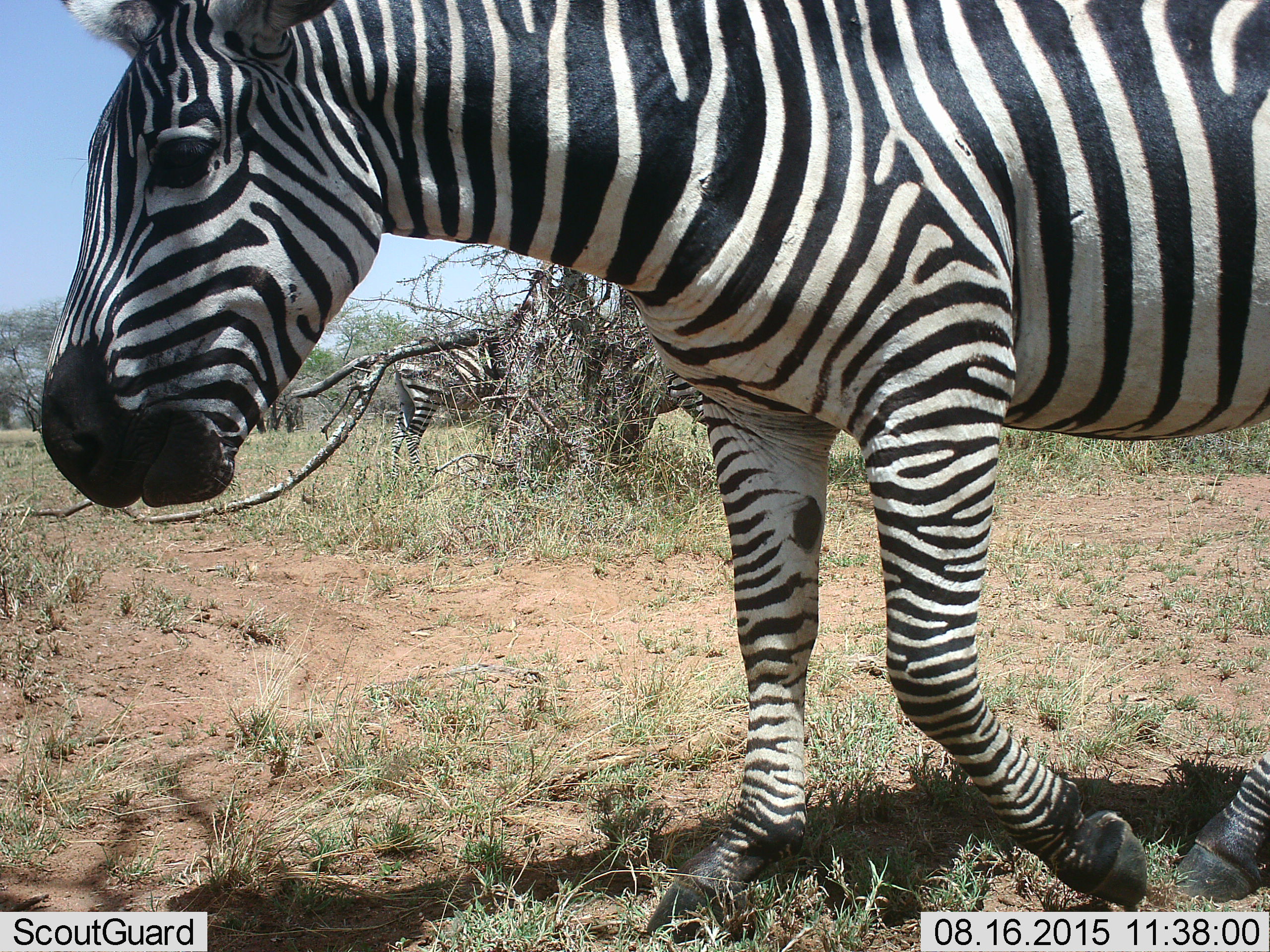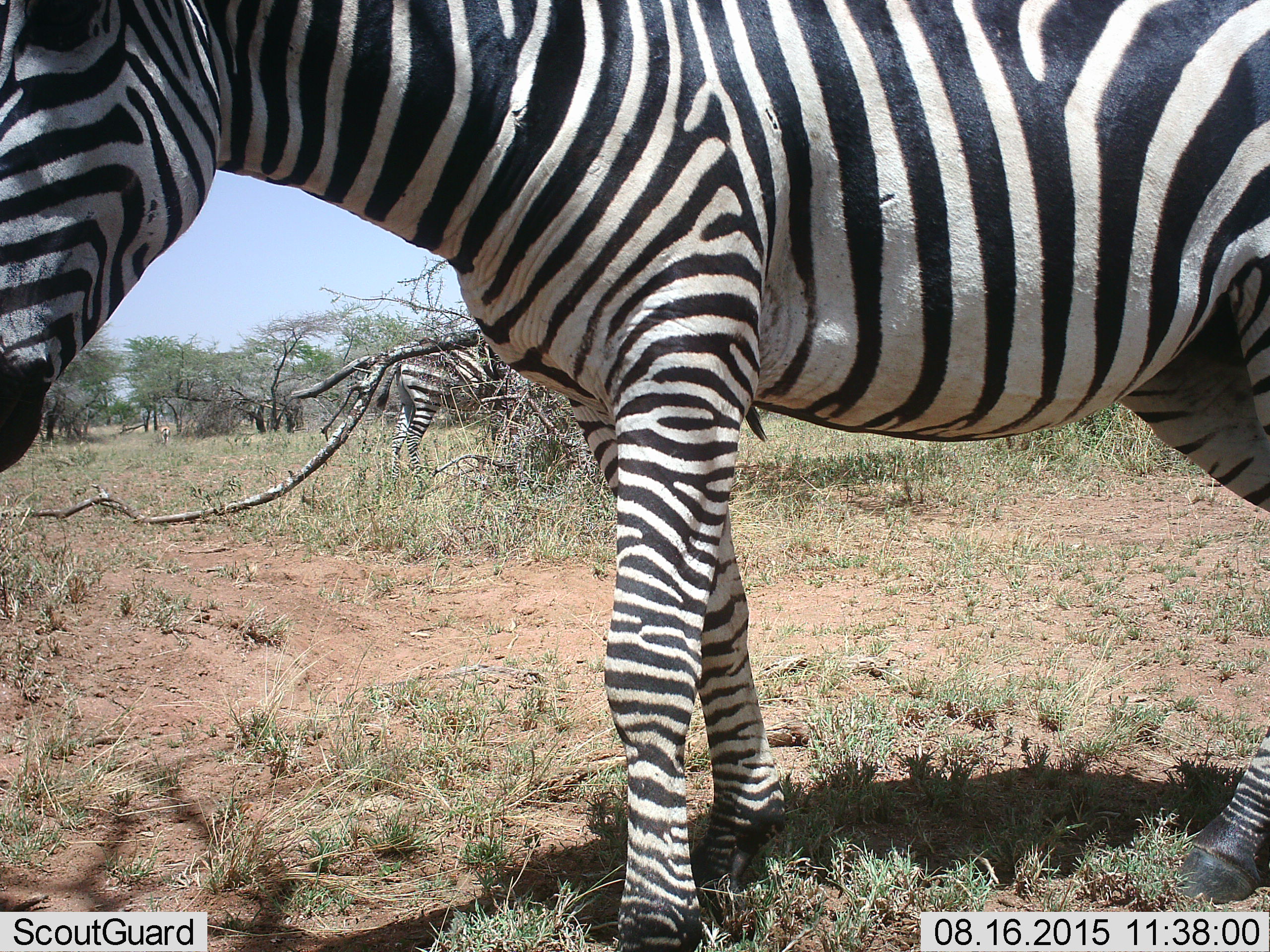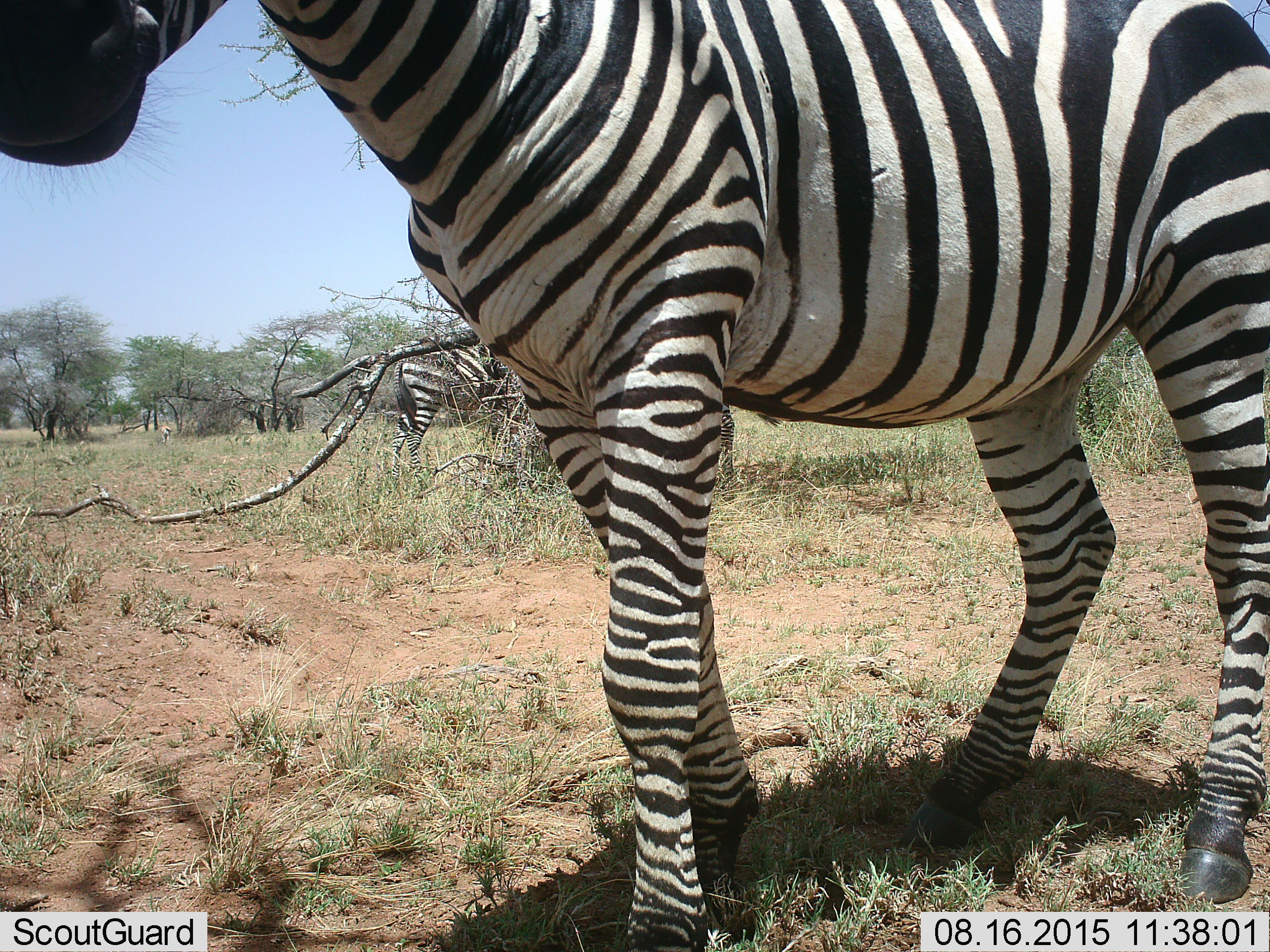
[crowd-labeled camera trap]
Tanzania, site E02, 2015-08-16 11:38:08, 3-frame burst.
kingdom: Animalia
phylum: Chordata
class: Mammalia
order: Perissodactyla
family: Equidae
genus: Equus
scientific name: Equus quagga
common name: plains zebra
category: zebra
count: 2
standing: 74%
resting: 0%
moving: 74%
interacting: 0%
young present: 0%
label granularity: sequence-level